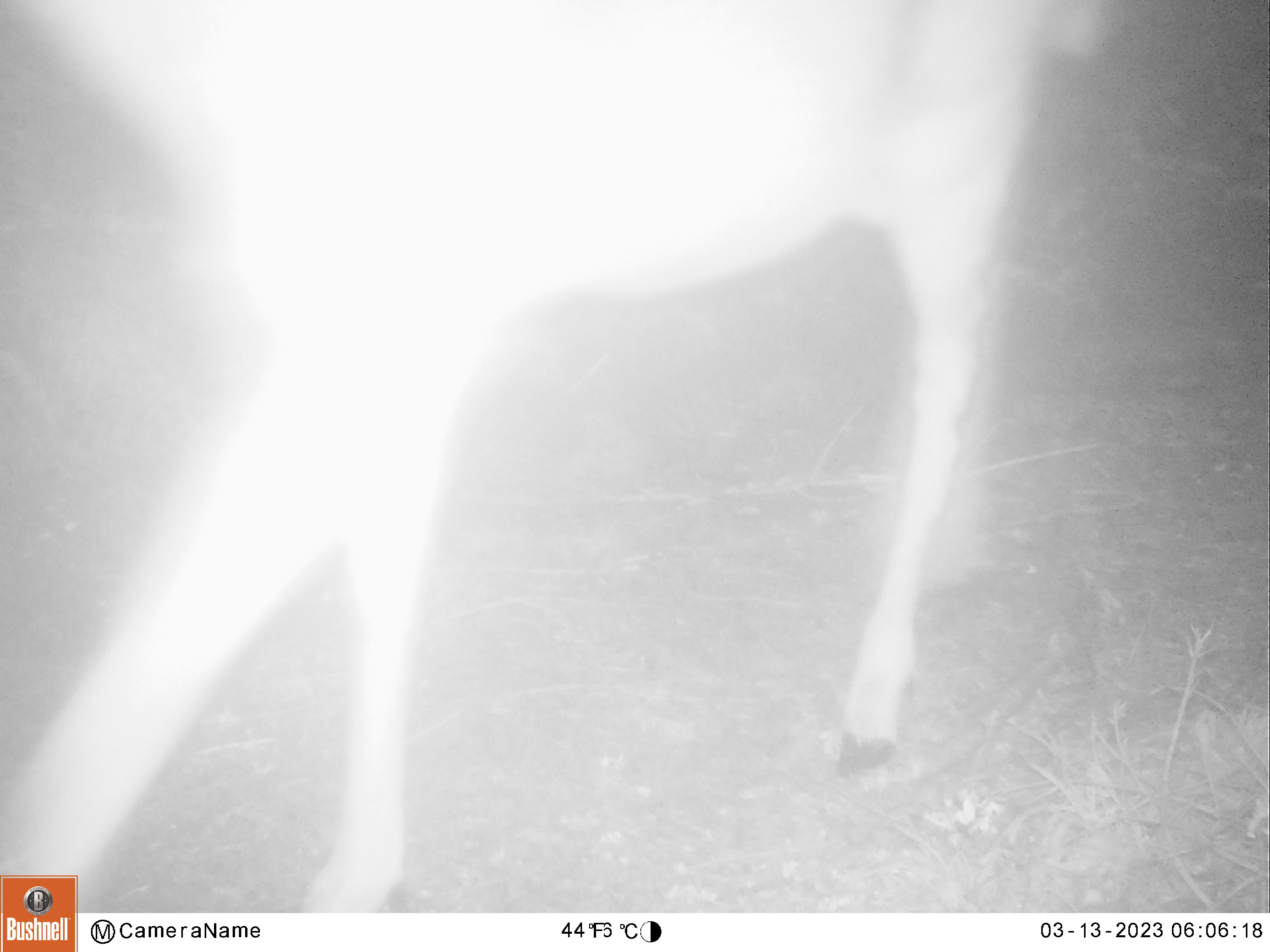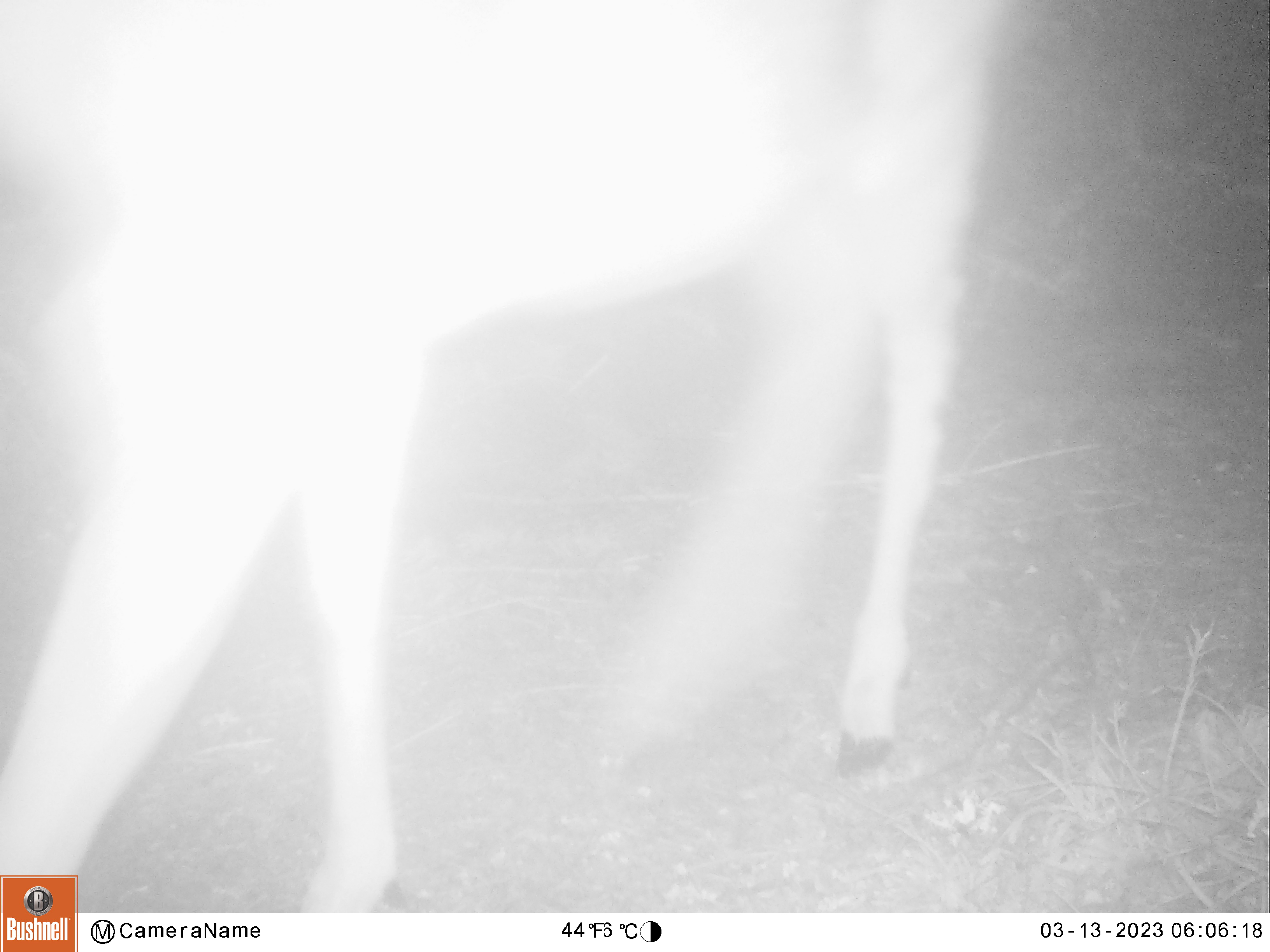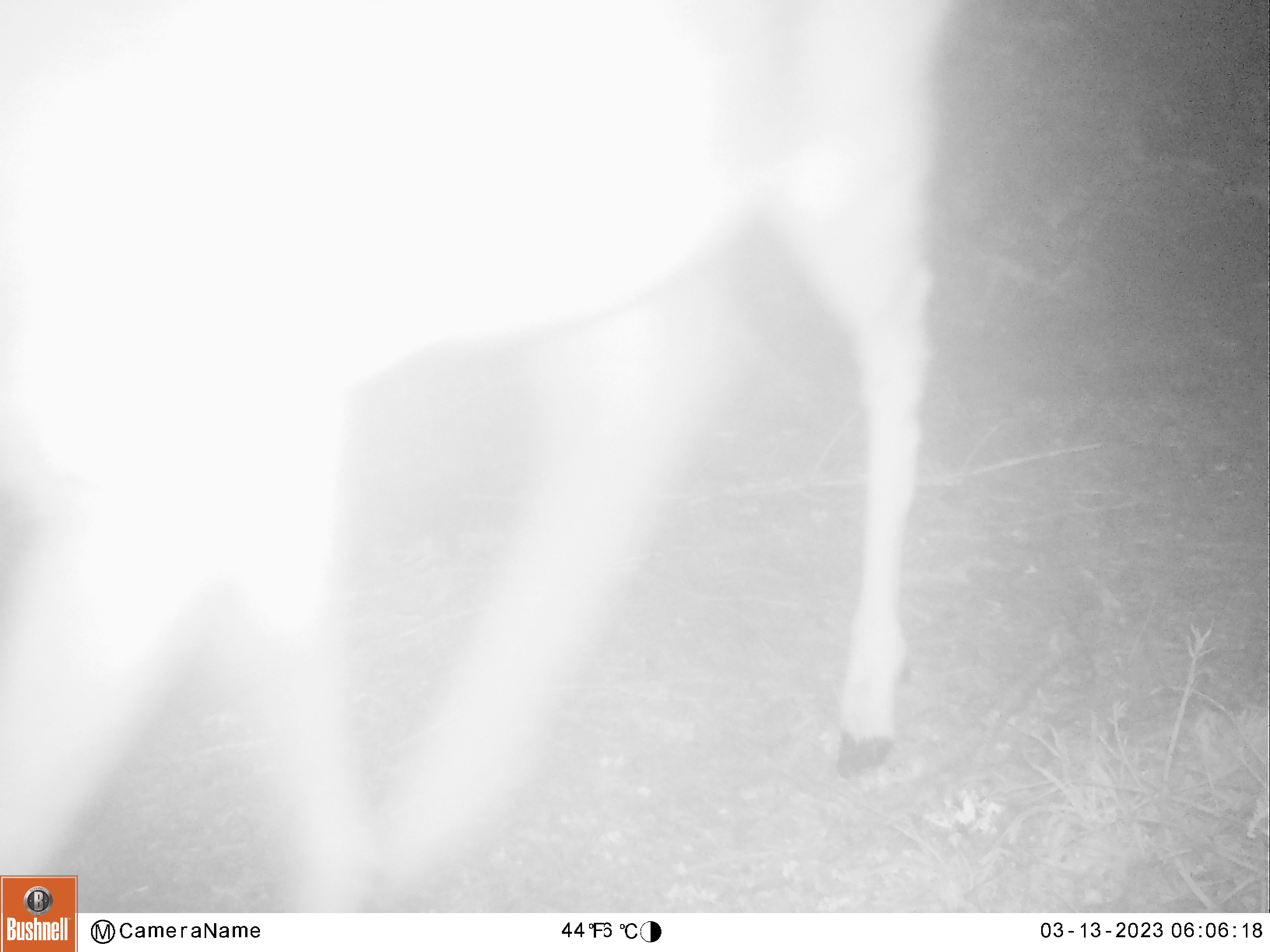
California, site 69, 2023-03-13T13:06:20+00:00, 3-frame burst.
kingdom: Animalia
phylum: Chordata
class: Mammalia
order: Artiodactyla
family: Cervidae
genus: Odocoileus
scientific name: Odocoileus hemionus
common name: mule deer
Mule deer (Odocoileus hemionus).